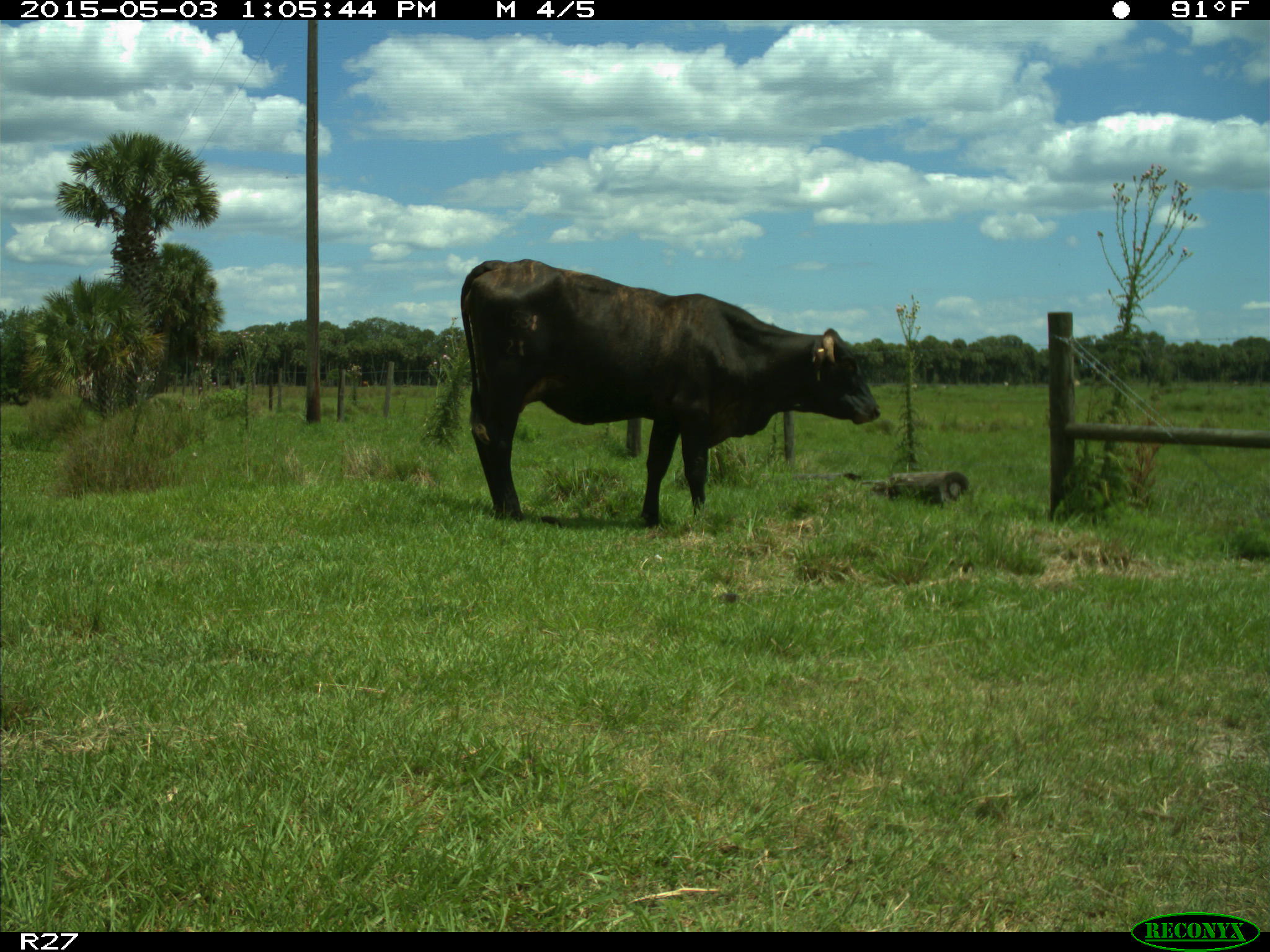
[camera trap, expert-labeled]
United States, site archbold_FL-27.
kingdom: Animalia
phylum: Chordata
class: Mammalia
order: Artiodactyla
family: Bovidae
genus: Bos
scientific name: Bos taurus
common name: domestic cow